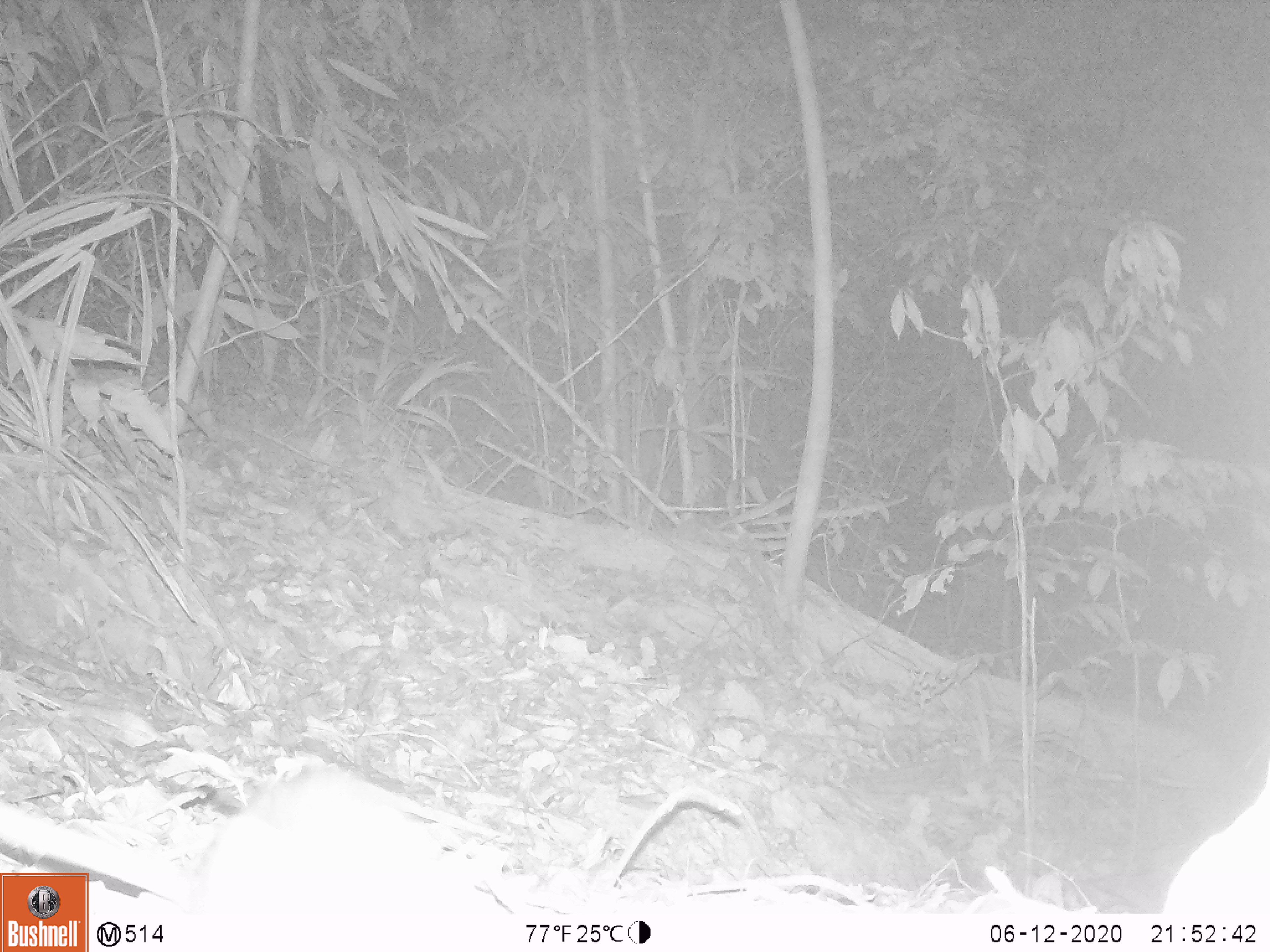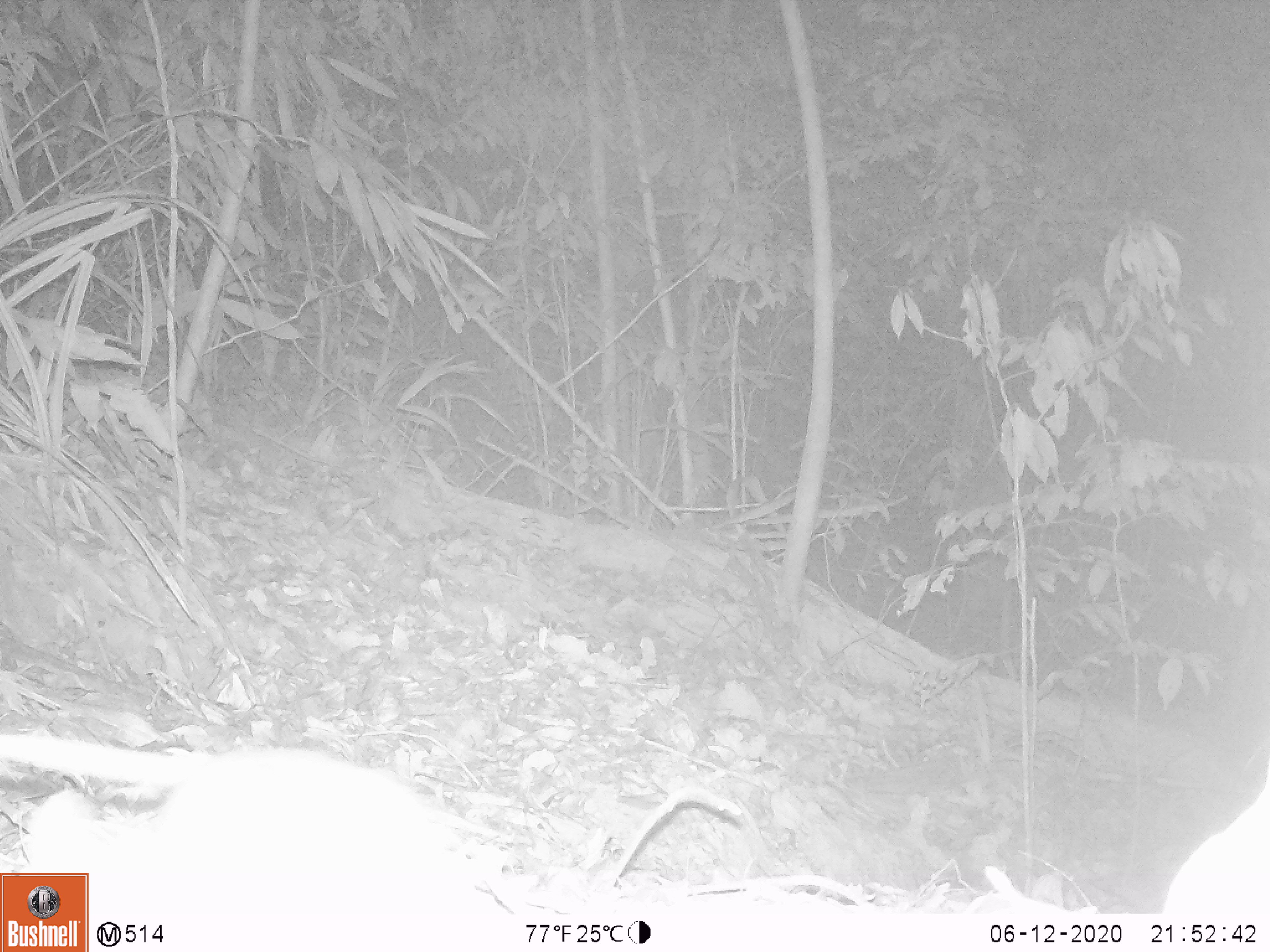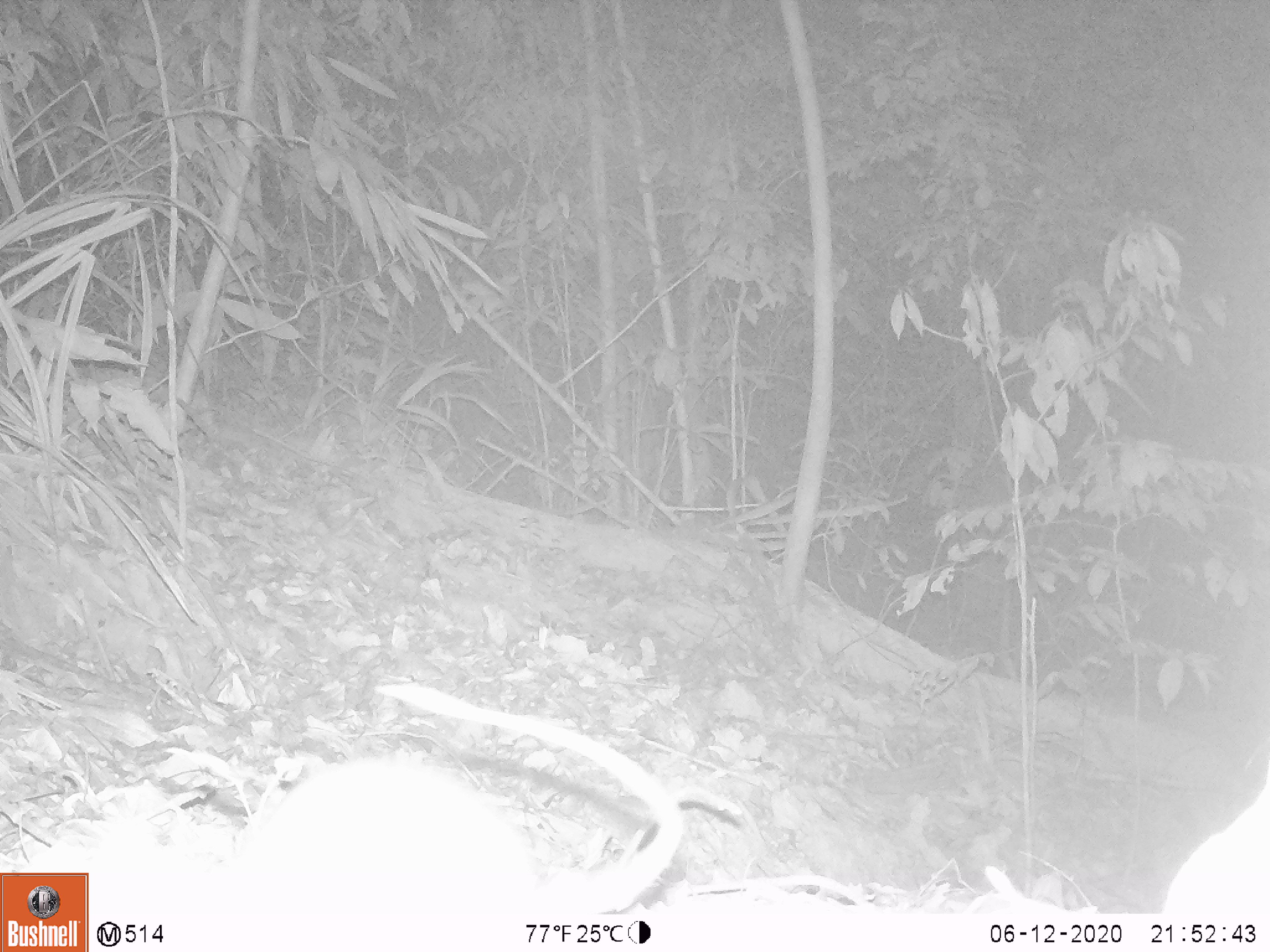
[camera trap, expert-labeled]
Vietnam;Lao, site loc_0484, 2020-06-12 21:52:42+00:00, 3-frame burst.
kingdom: Animalia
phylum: Chordata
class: Mammalia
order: Rodentia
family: Muridae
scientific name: Muridae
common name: old-world mice and rats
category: unidentified murid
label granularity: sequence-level